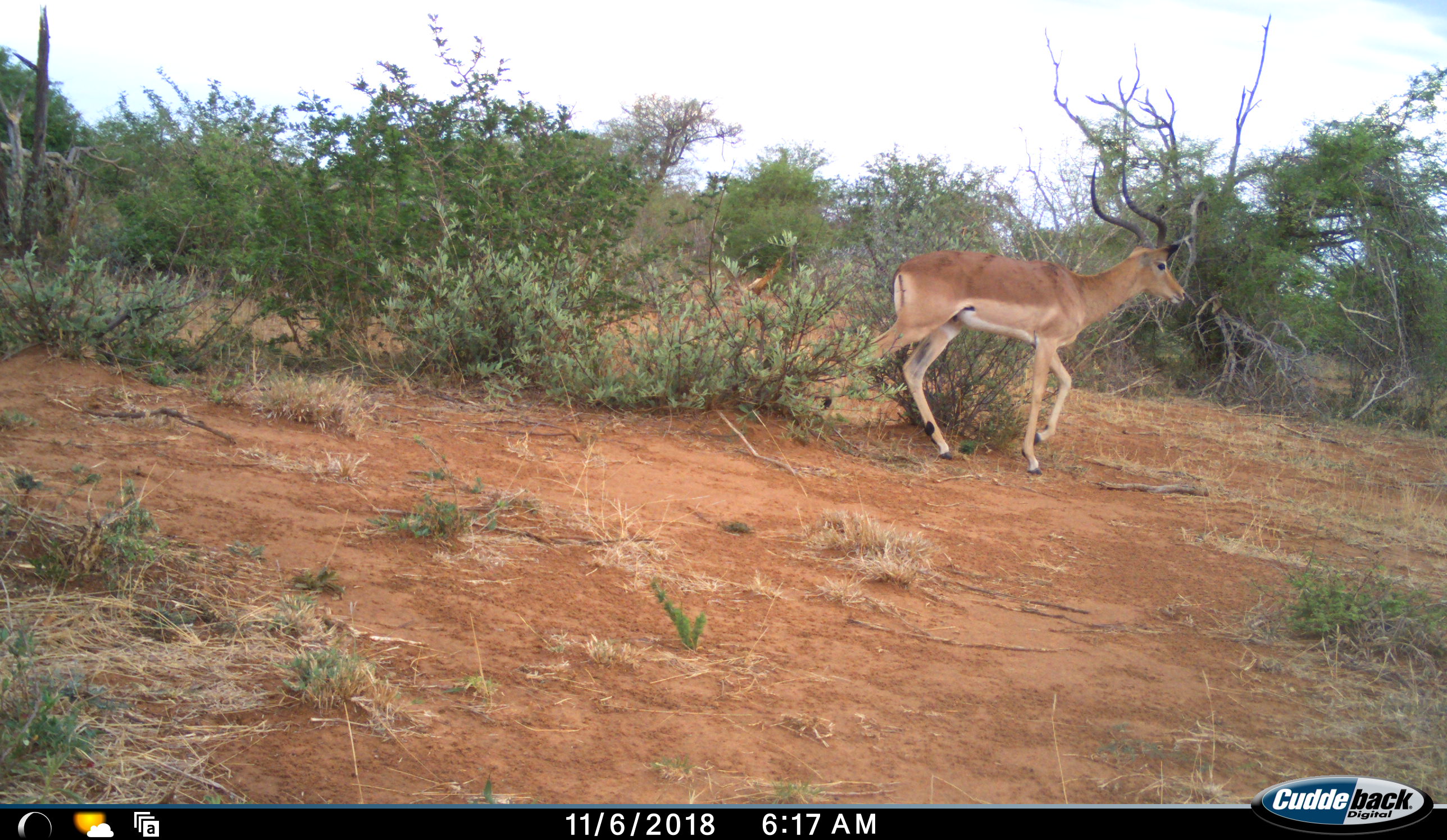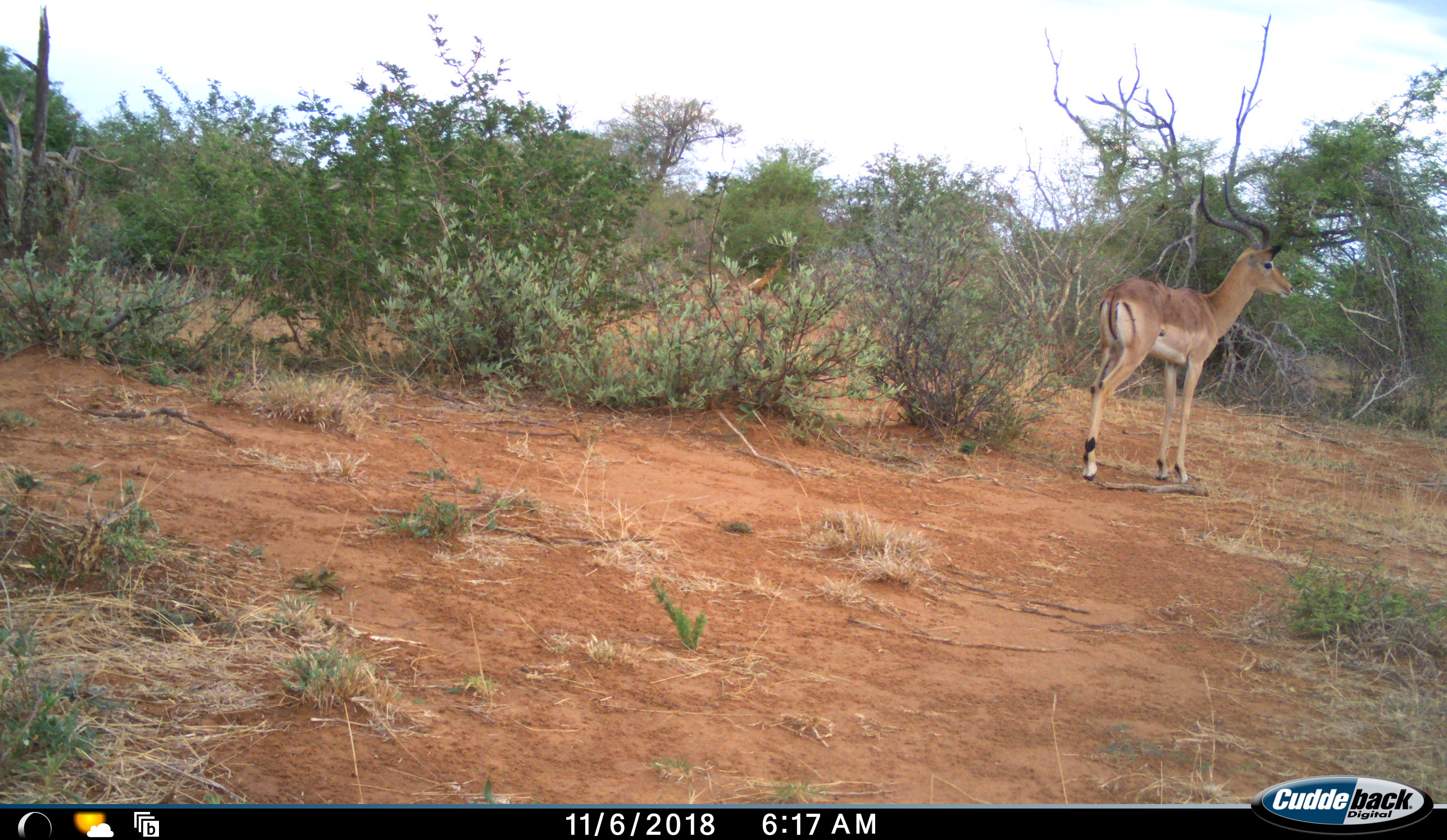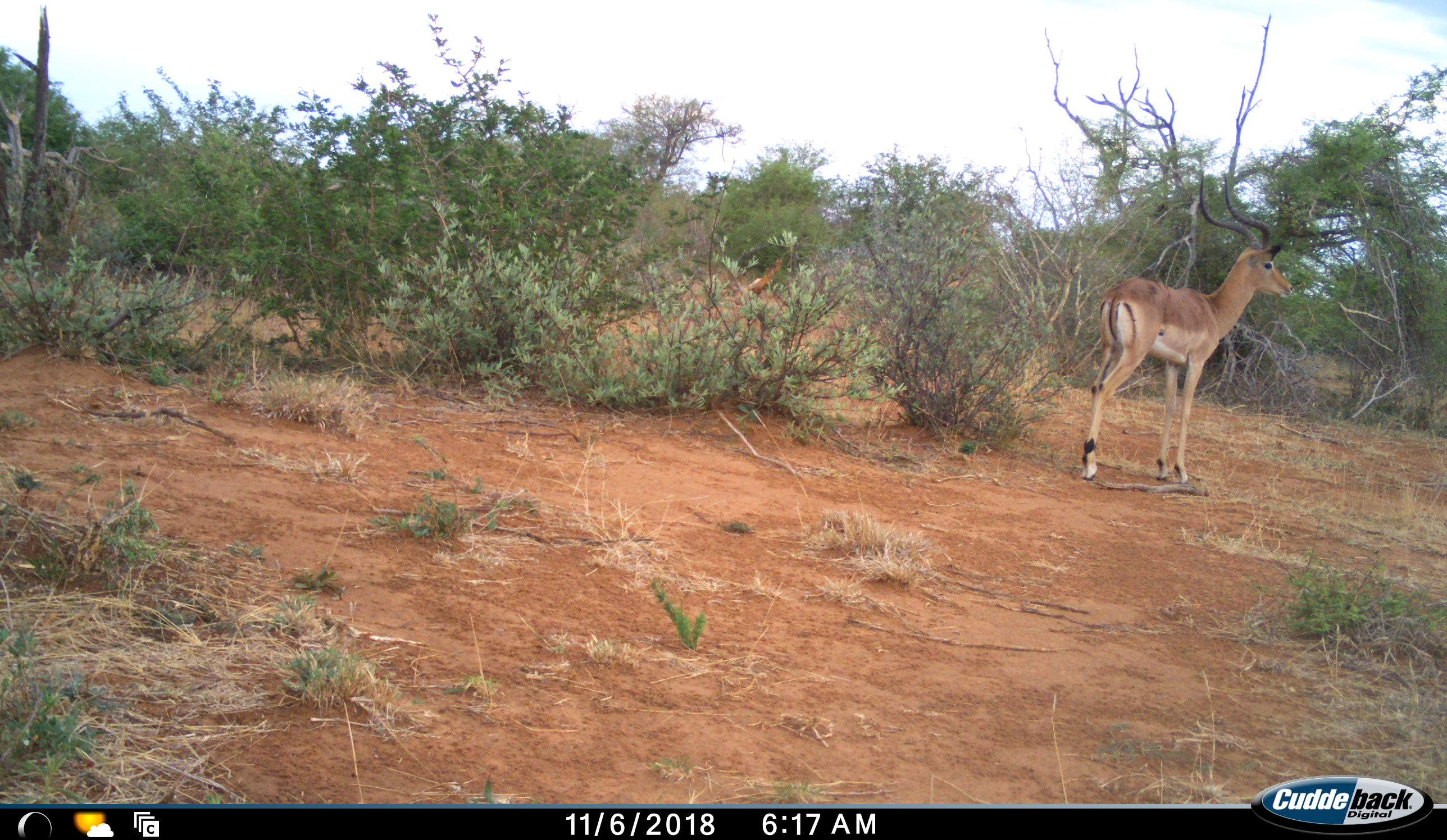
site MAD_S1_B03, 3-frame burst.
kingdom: Animalia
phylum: Chordata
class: Mammalia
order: Artiodactyla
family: Bovidae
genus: Aepyceros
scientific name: Aepyceros melampus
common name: impala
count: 1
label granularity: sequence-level